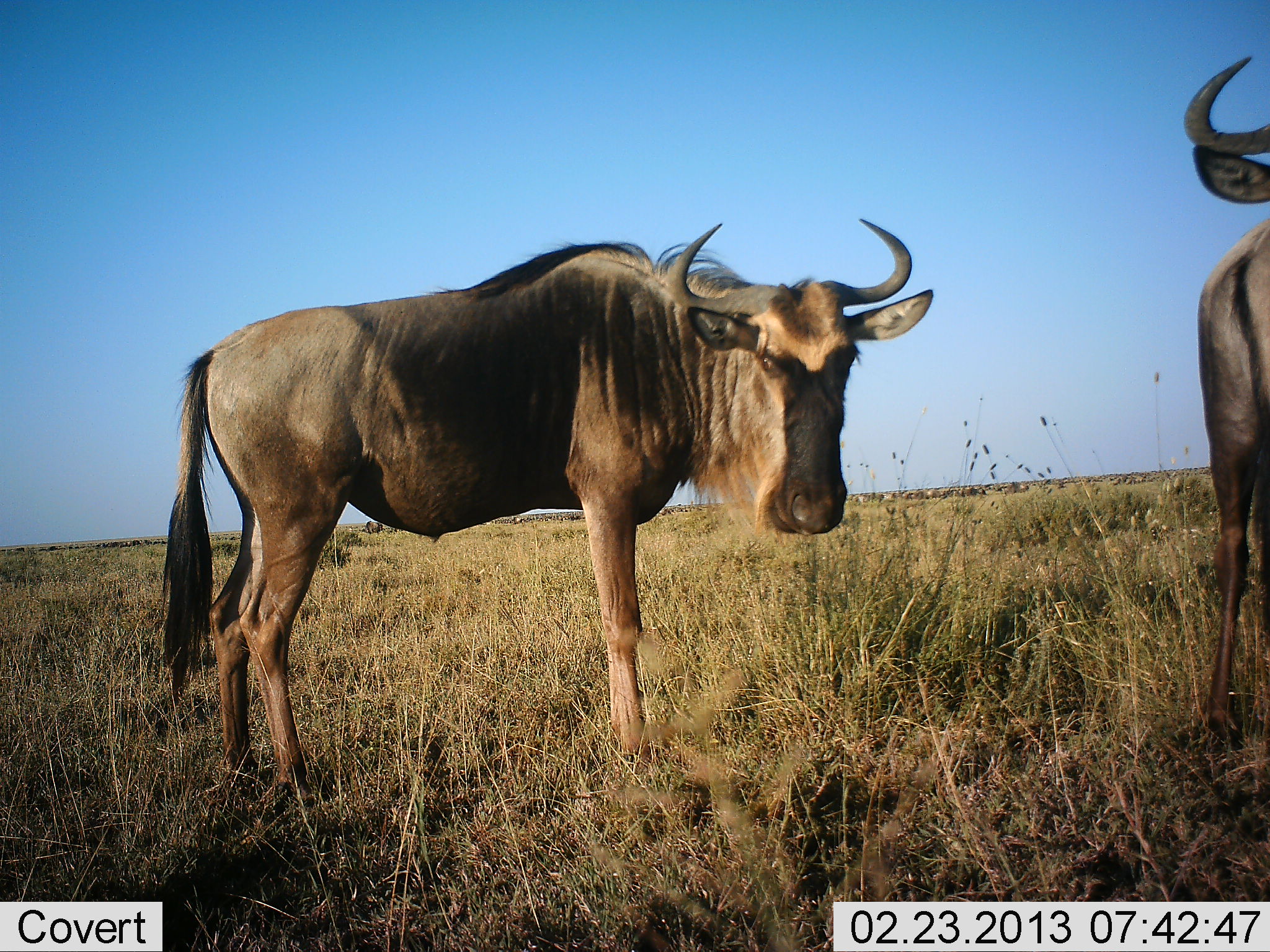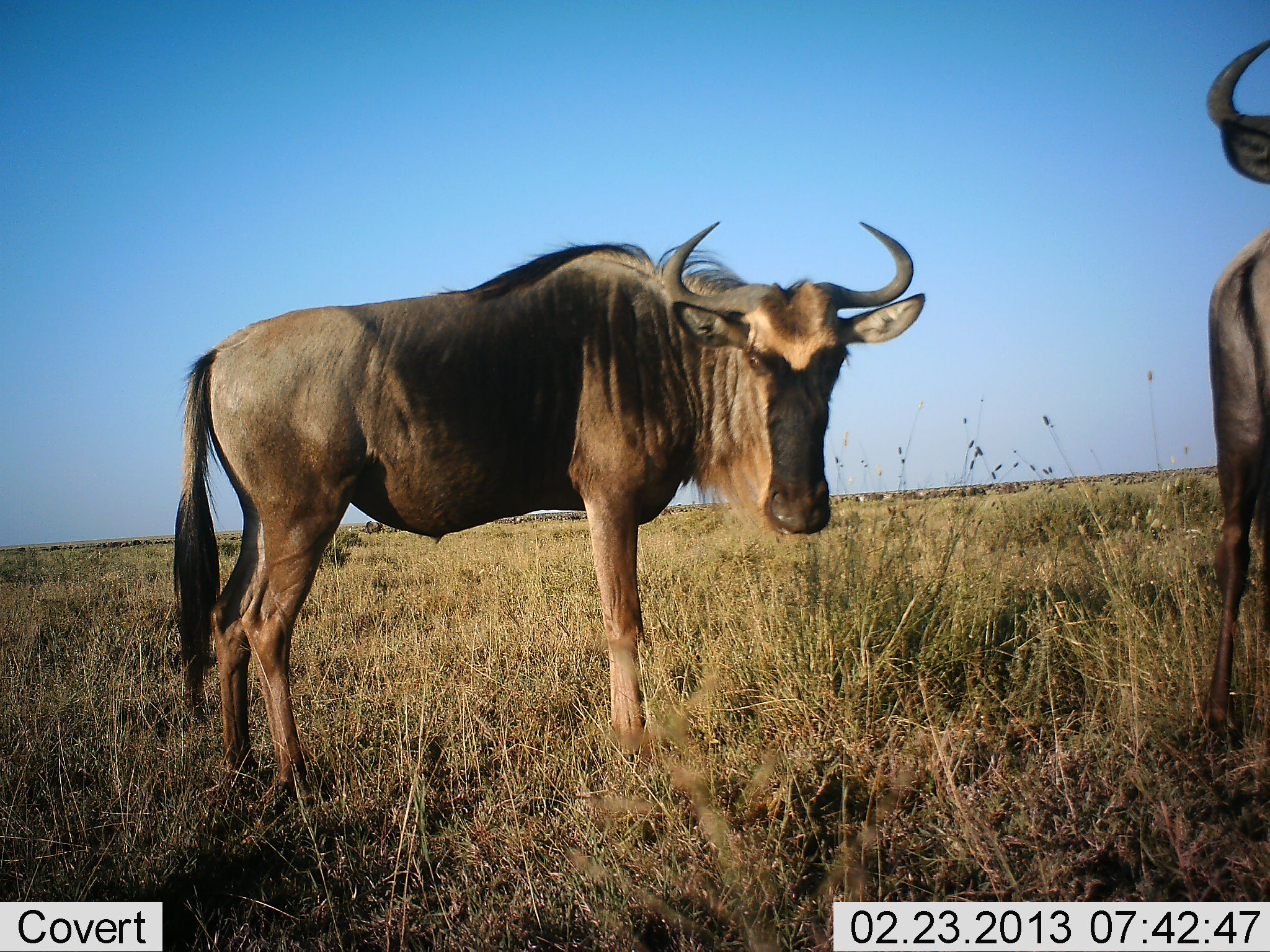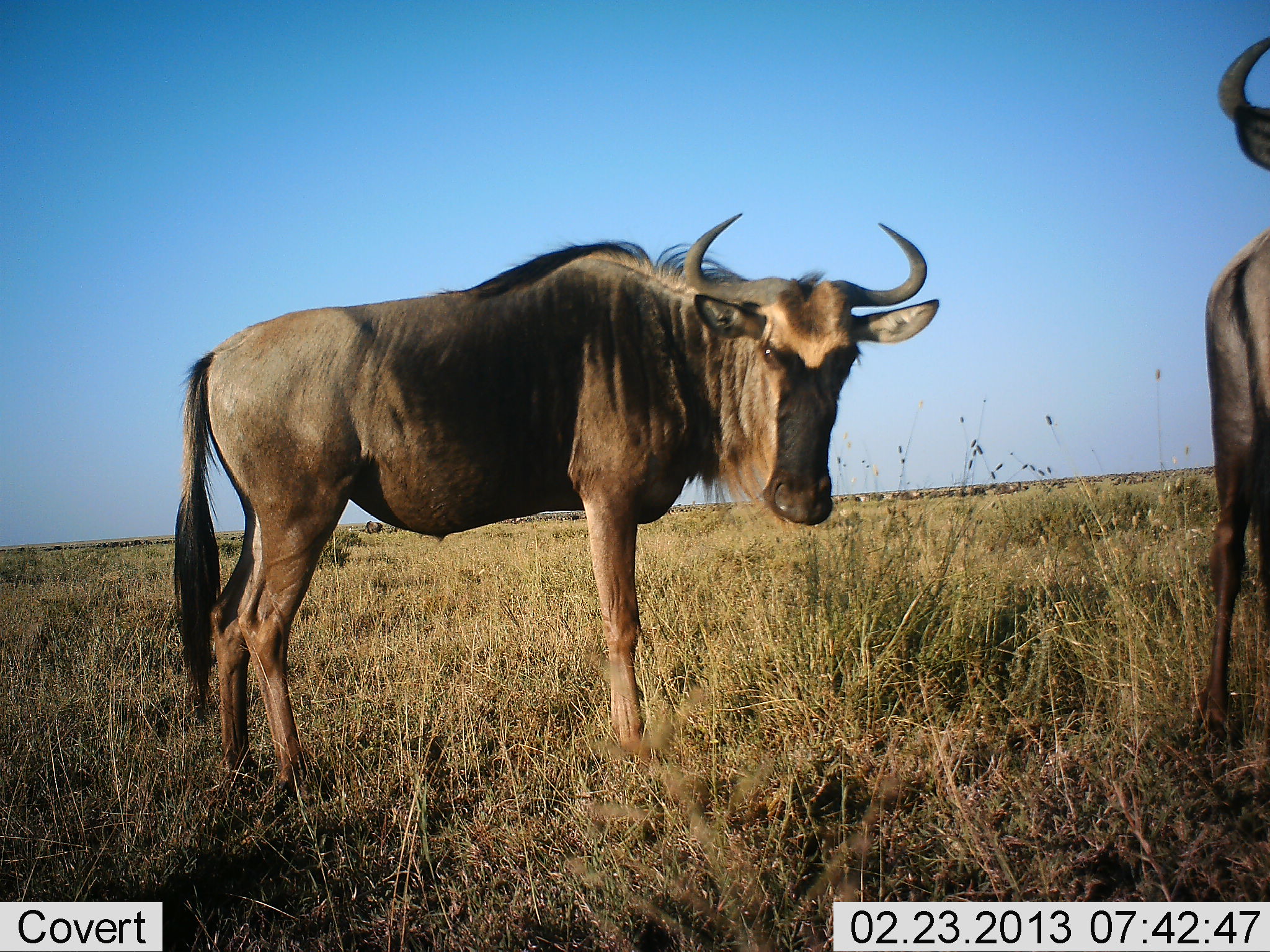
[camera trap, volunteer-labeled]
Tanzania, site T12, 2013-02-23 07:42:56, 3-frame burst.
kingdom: Animalia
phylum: Chordata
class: Mammalia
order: Artiodactyla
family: Bovidae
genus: Connochaetes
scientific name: Connochaetes taurinus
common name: blue wildebeest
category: wildebeest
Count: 2.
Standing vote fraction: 100%.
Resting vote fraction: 0%.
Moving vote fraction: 6%.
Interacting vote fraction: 0%.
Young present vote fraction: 0%.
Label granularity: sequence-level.